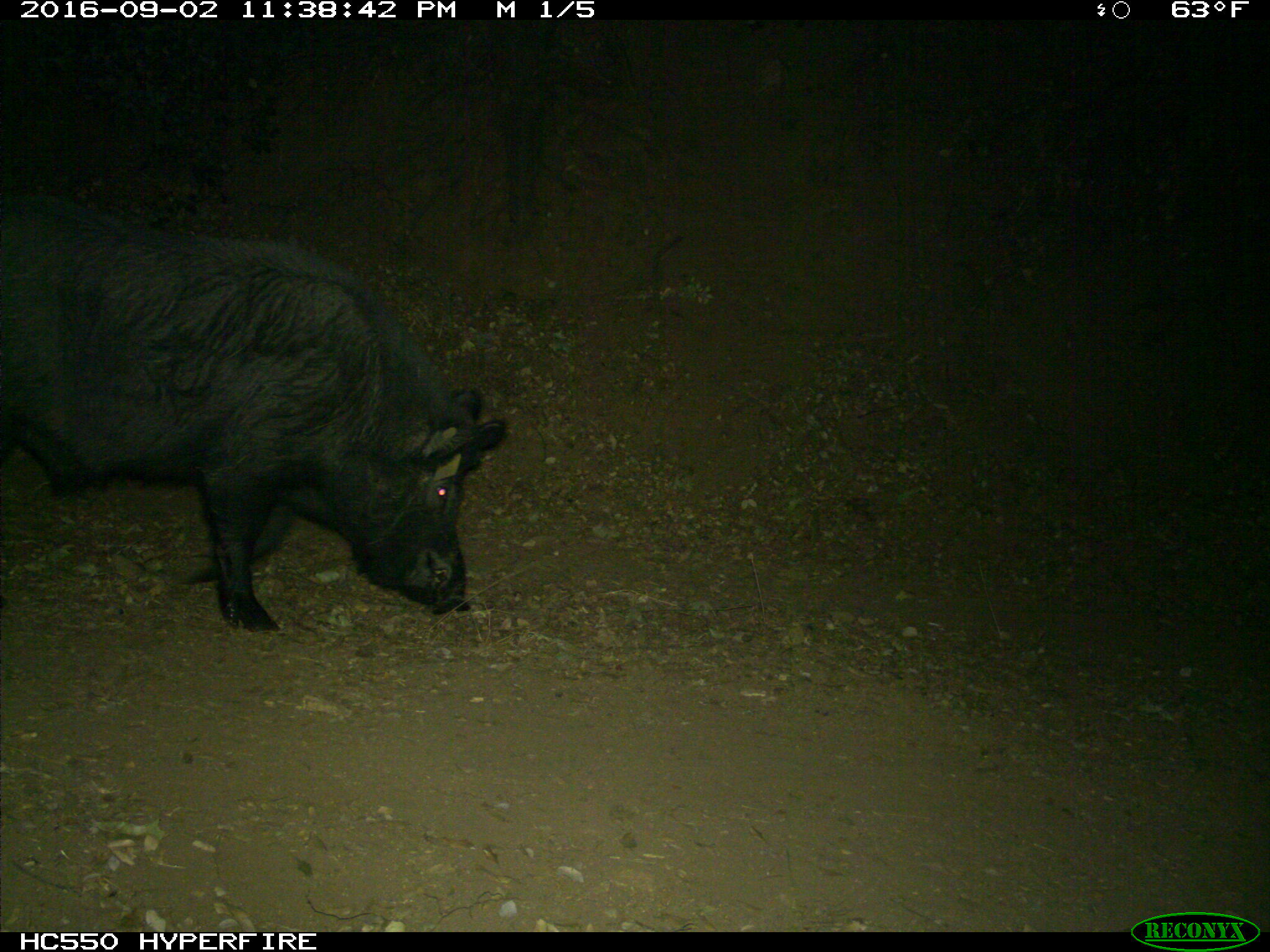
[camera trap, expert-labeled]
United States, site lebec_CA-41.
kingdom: Animalia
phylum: Chordata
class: Mammalia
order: Artiodactyla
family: Suidae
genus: Sus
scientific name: Sus scrofa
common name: wild boar